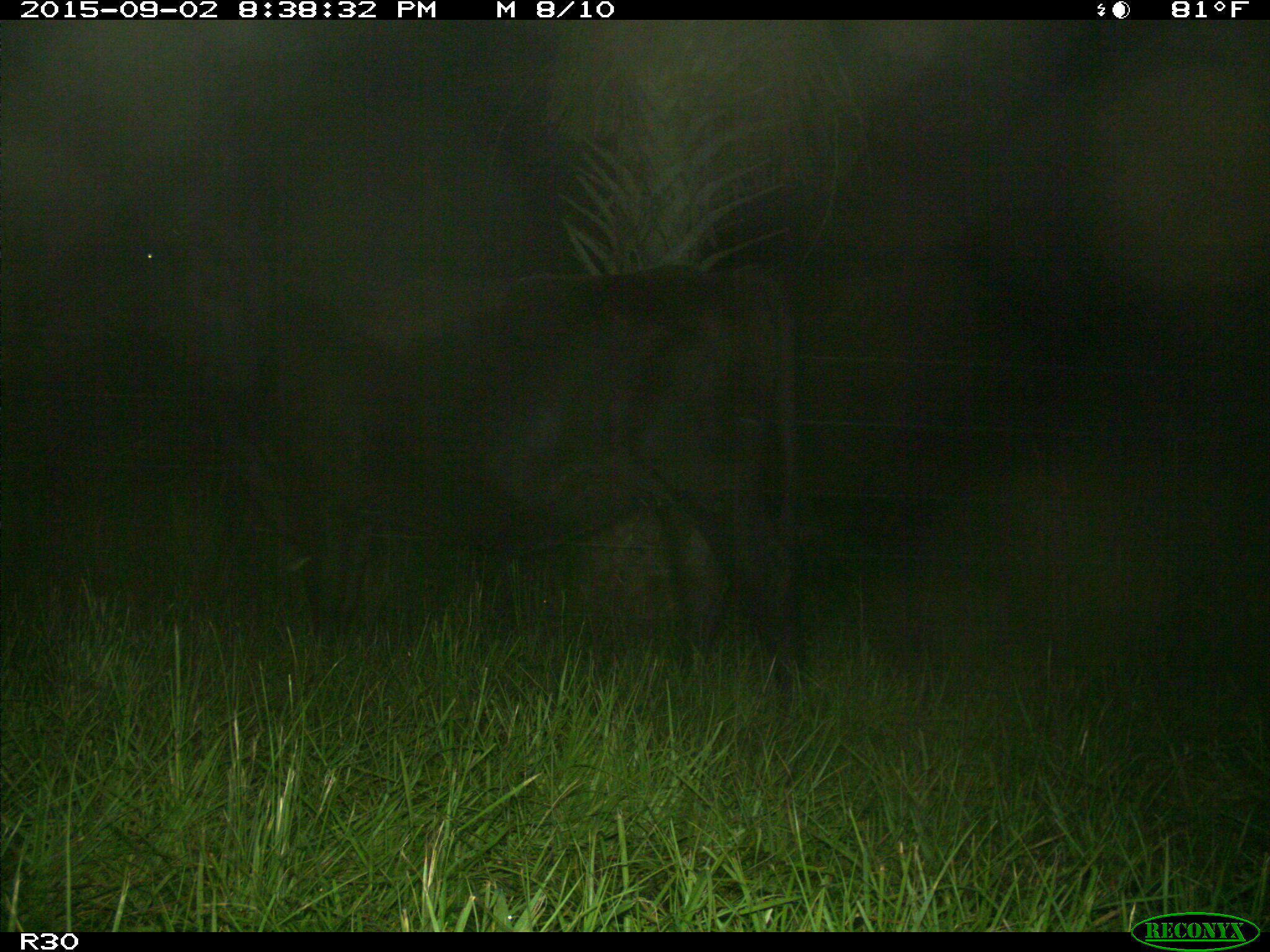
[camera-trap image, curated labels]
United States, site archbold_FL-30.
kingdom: Animalia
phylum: Chordata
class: Mammalia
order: Artiodactyla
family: Bovidae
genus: Bos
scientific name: Bos taurus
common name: domestic cow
Bos taurus (domestic cow).